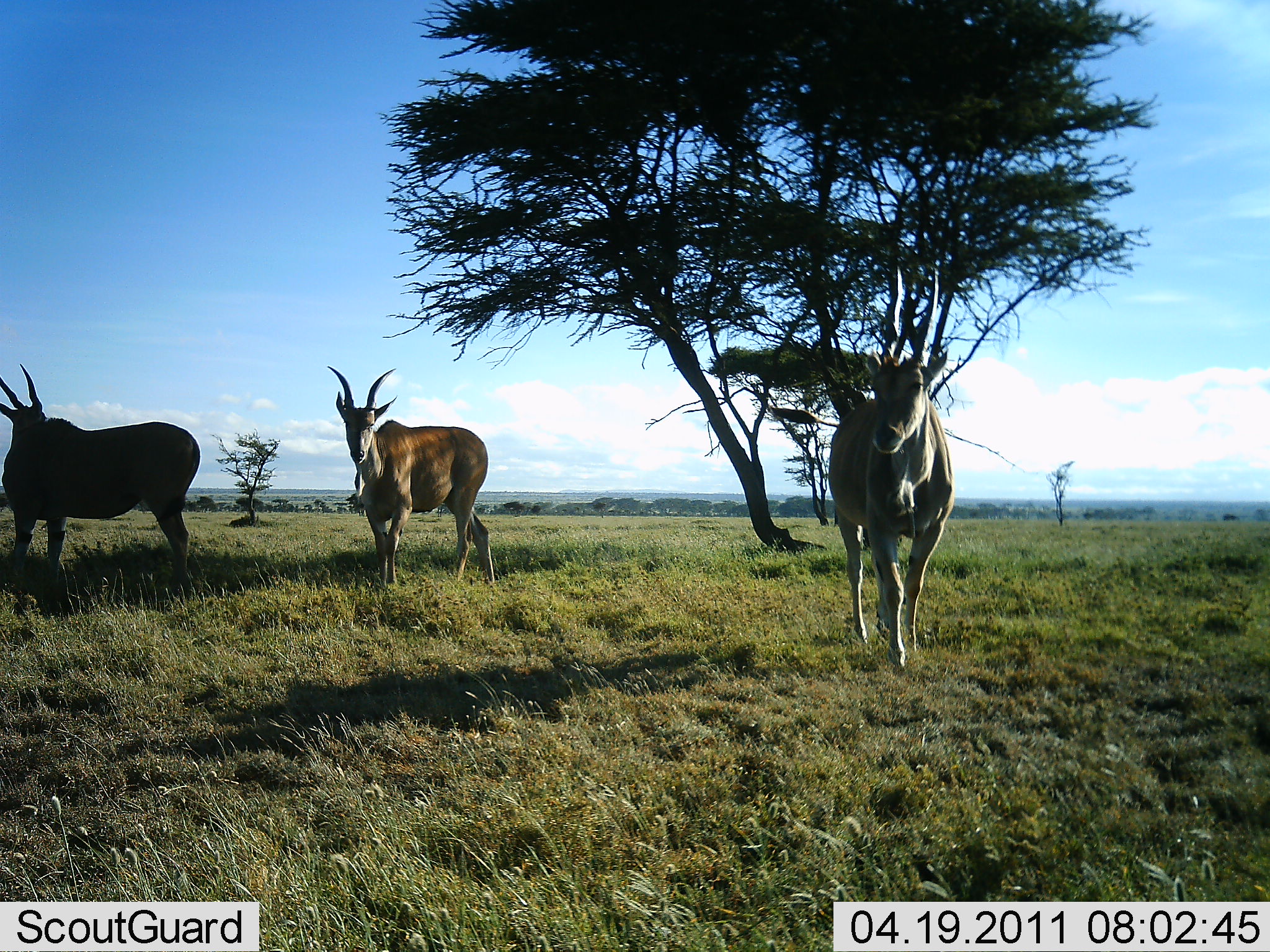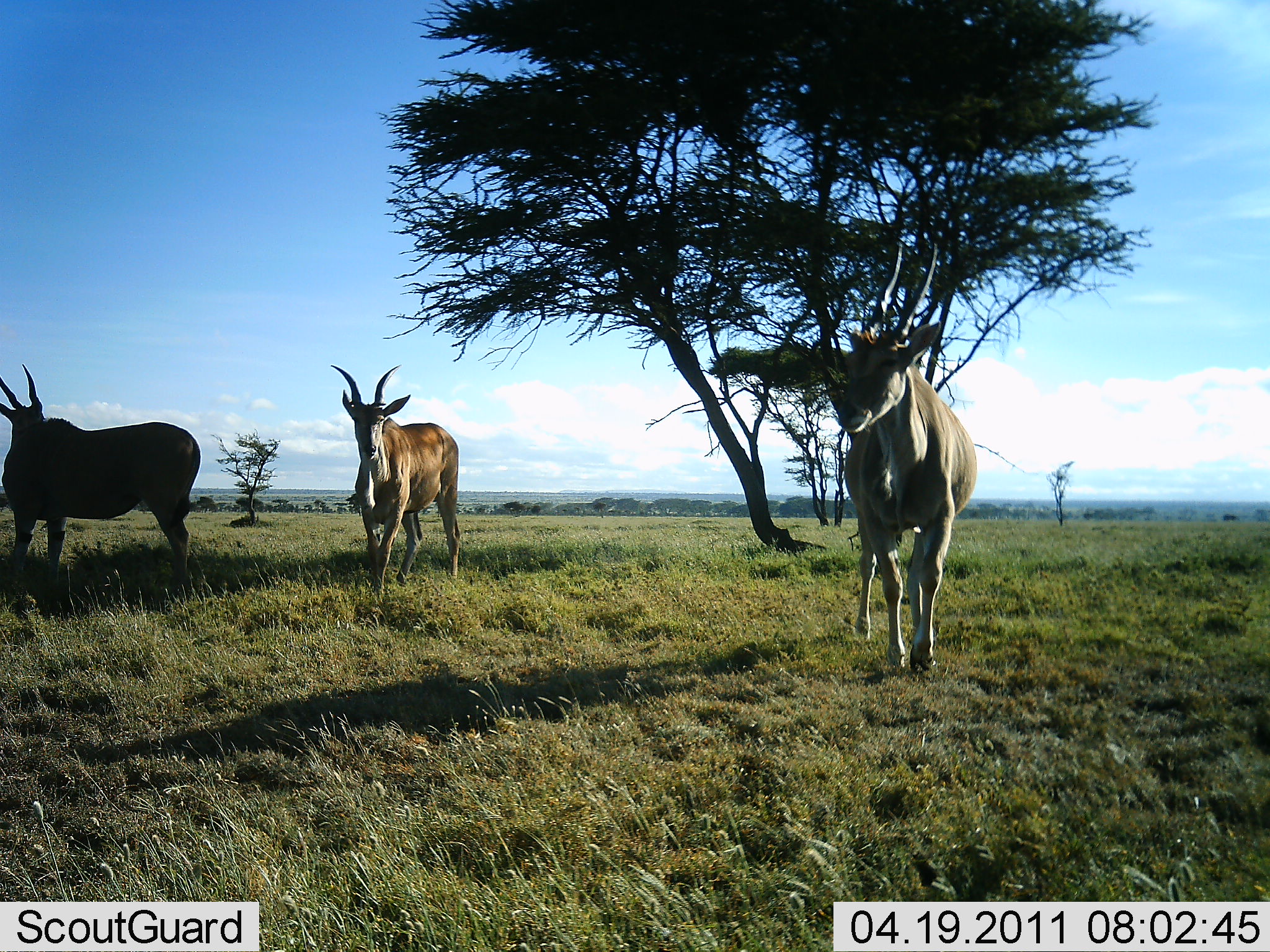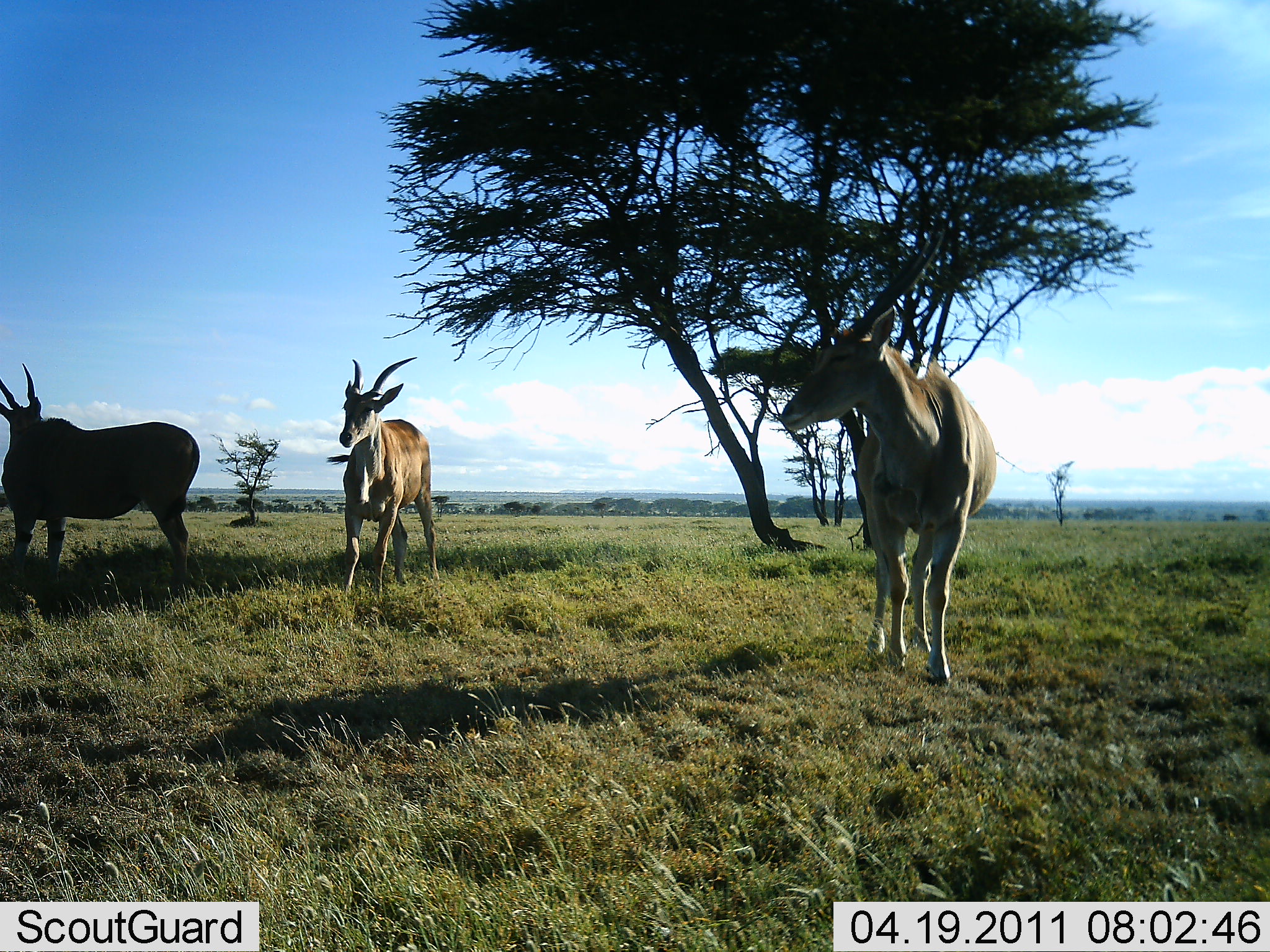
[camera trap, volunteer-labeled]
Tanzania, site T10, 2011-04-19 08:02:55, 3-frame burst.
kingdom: Animalia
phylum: Chordata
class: Mammalia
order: Artiodactyla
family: Bovidae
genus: Tragelaphus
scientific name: Tragelaphus oryx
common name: eland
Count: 3.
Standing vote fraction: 75%.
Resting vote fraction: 0%.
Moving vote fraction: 38%.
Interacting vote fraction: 0%.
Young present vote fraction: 0%.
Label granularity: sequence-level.